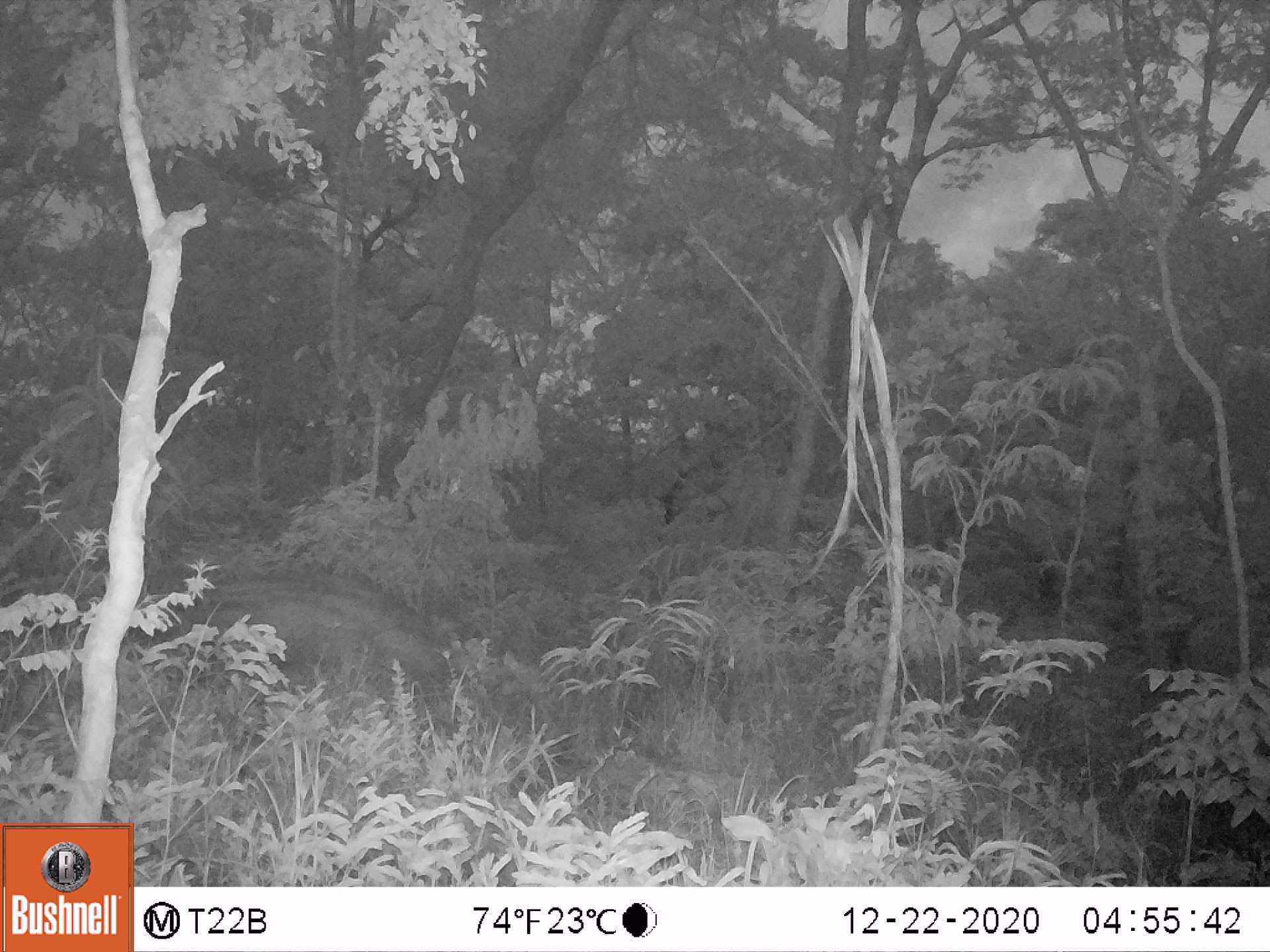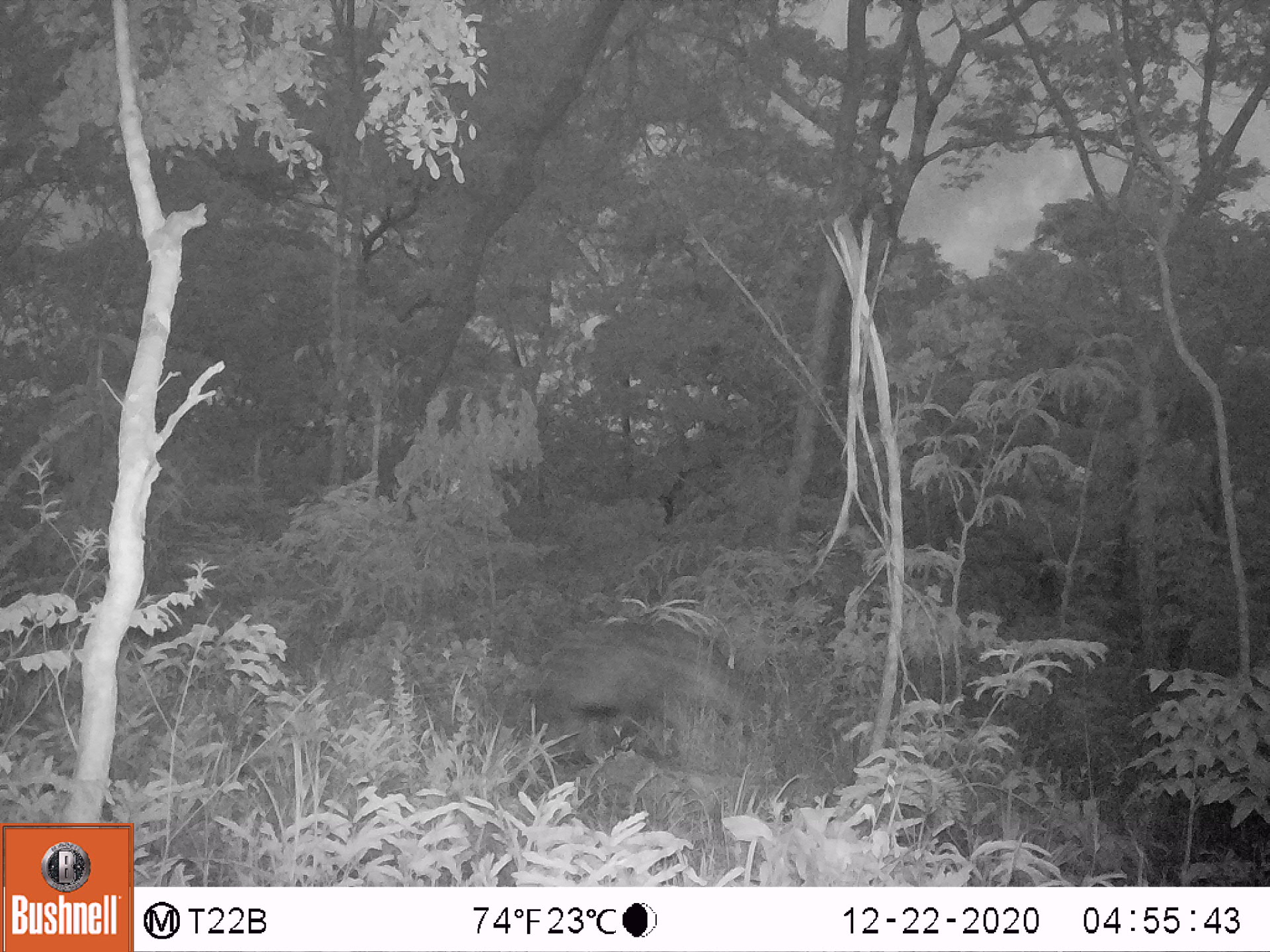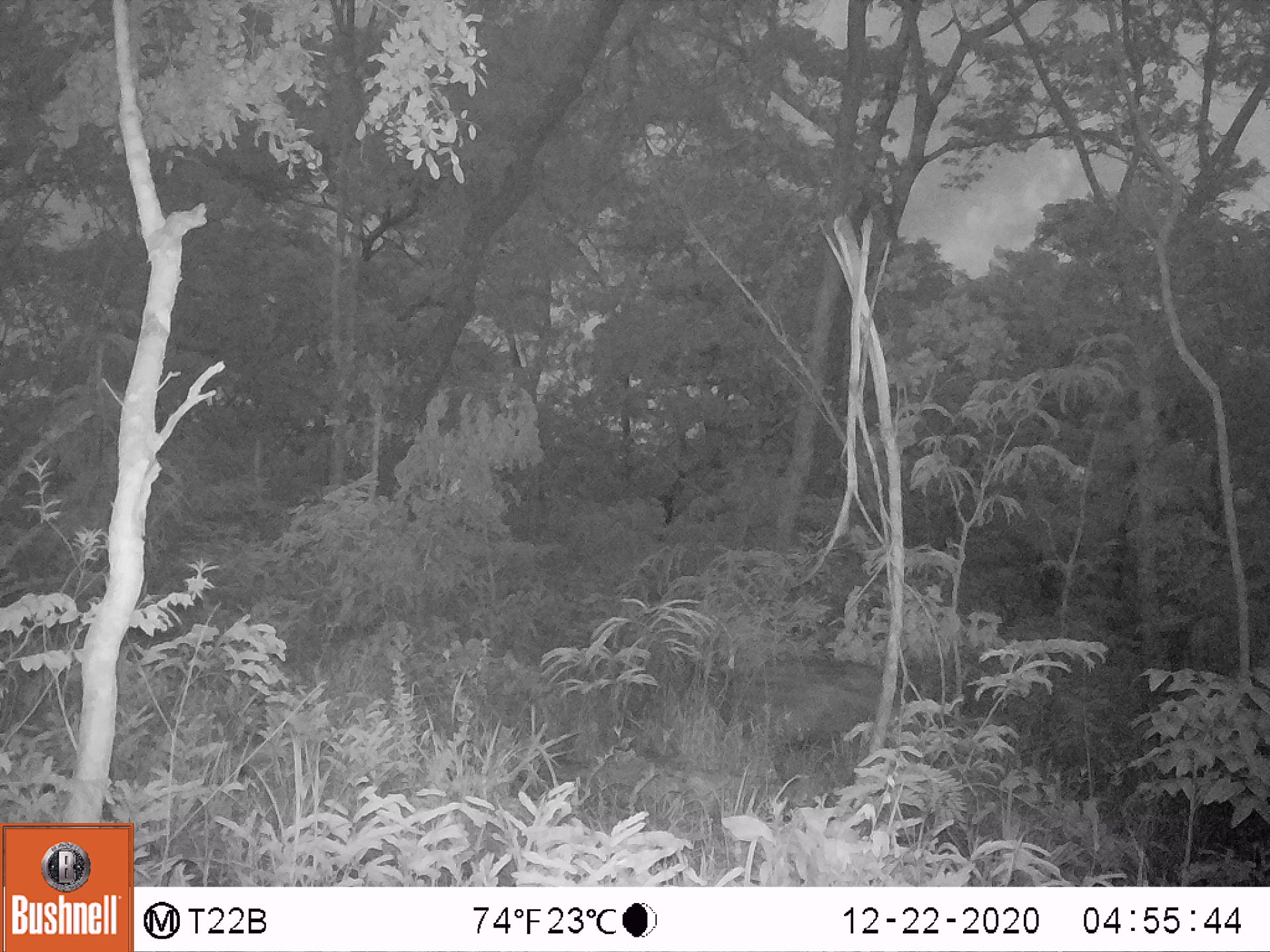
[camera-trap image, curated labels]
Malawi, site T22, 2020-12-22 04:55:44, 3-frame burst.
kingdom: Animalia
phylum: Chordata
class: Mammalia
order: Carnivora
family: Hyaenidae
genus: Crocuta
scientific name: Crocuta crocuta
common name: spotted hyena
Spotted hyena (Crocuta crocuta), count 1.